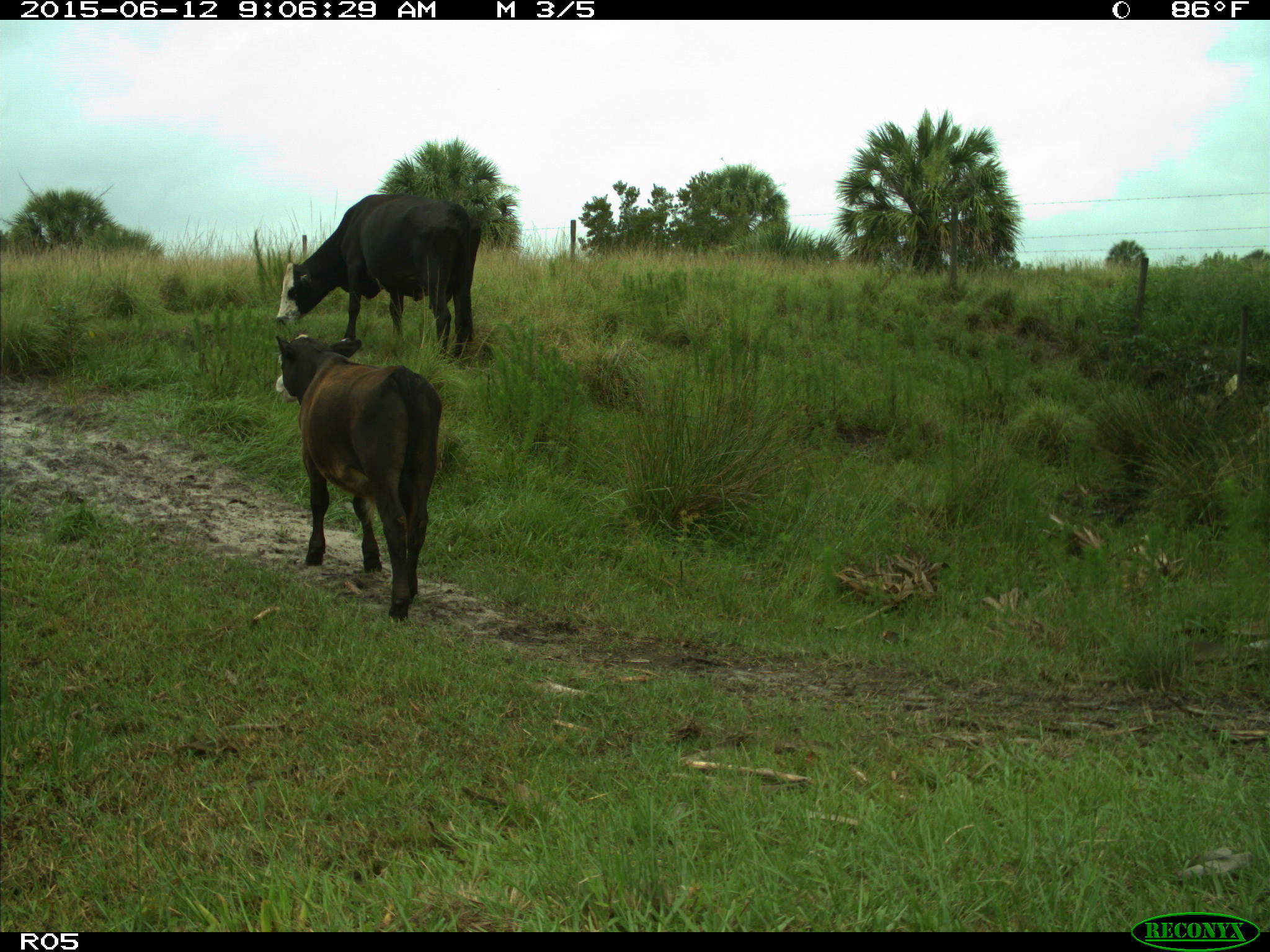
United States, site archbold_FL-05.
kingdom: Animalia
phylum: Chordata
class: Mammalia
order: Artiodactyla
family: Bovidae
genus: Bos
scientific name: Bos taurus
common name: domestic cow